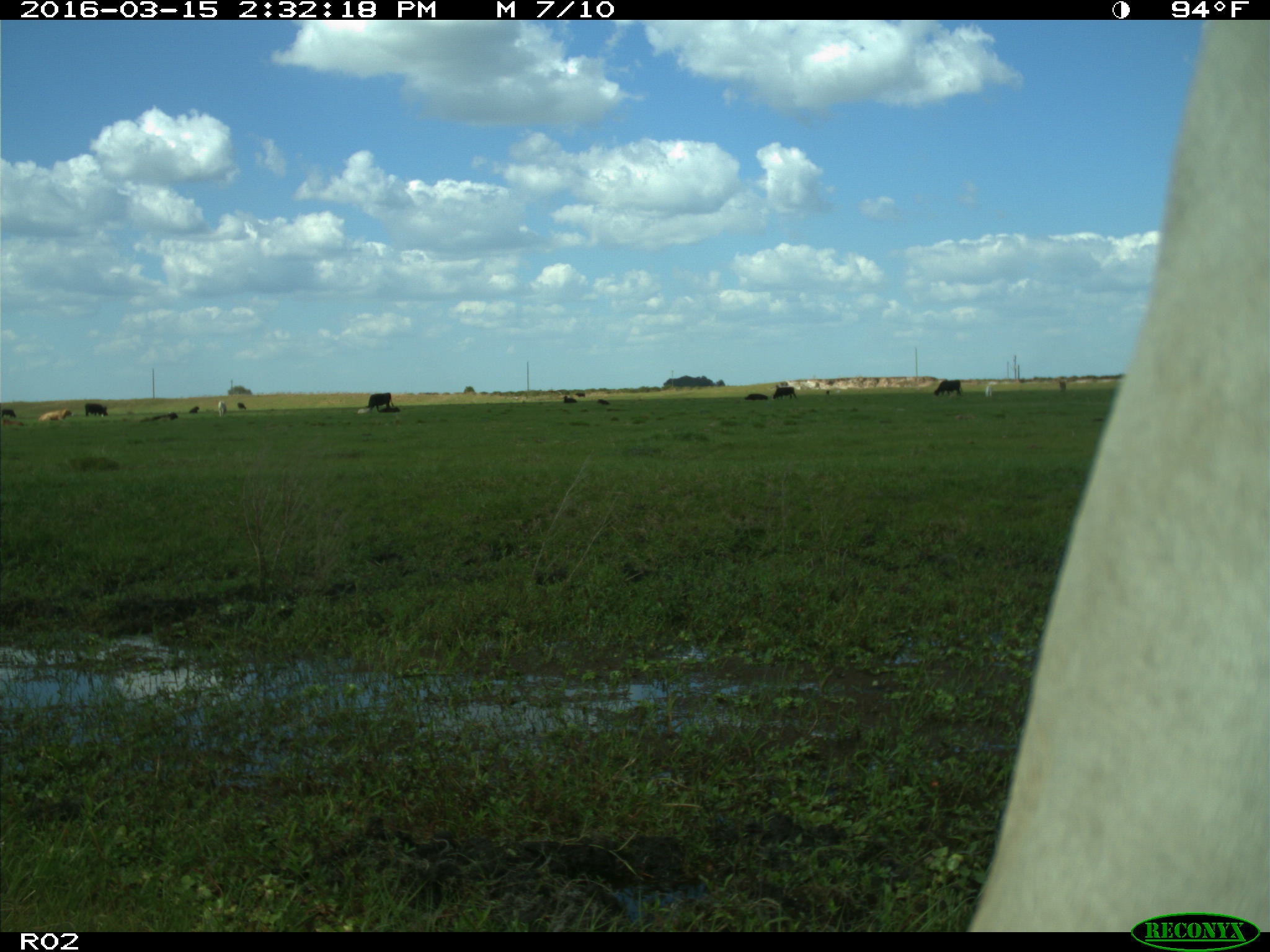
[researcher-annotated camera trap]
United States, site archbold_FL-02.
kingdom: Animalia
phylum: Chordata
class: Mammalia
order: Artiodactyla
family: Bovidae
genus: Bos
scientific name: Bos taurus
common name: domestic cow